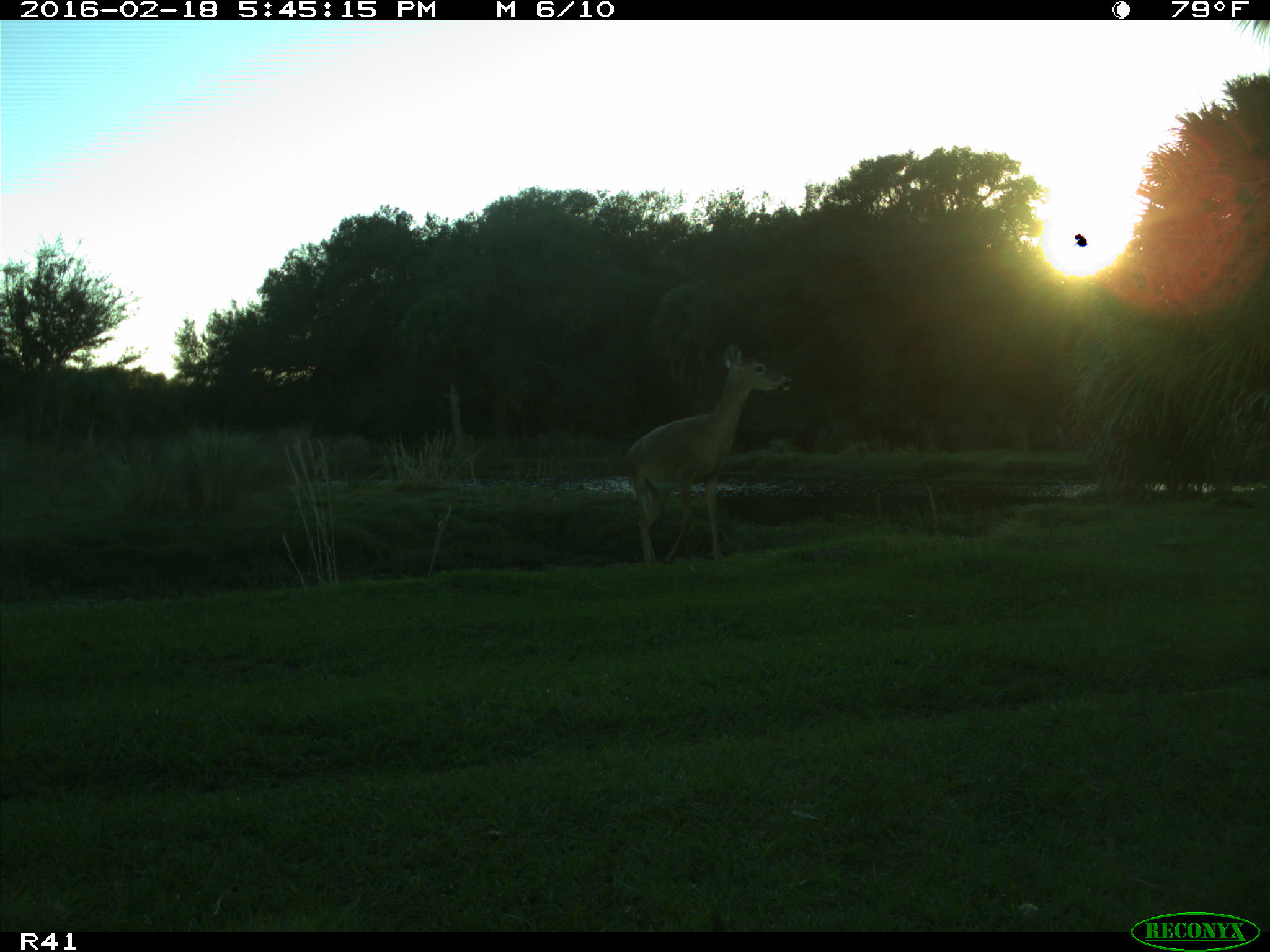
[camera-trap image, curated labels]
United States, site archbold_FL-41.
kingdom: Animalia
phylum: Chordata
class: Mammalia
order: Artiodactyla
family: Cervidae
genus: Odocoileus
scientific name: Odocoileus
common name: deer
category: unidentified deer